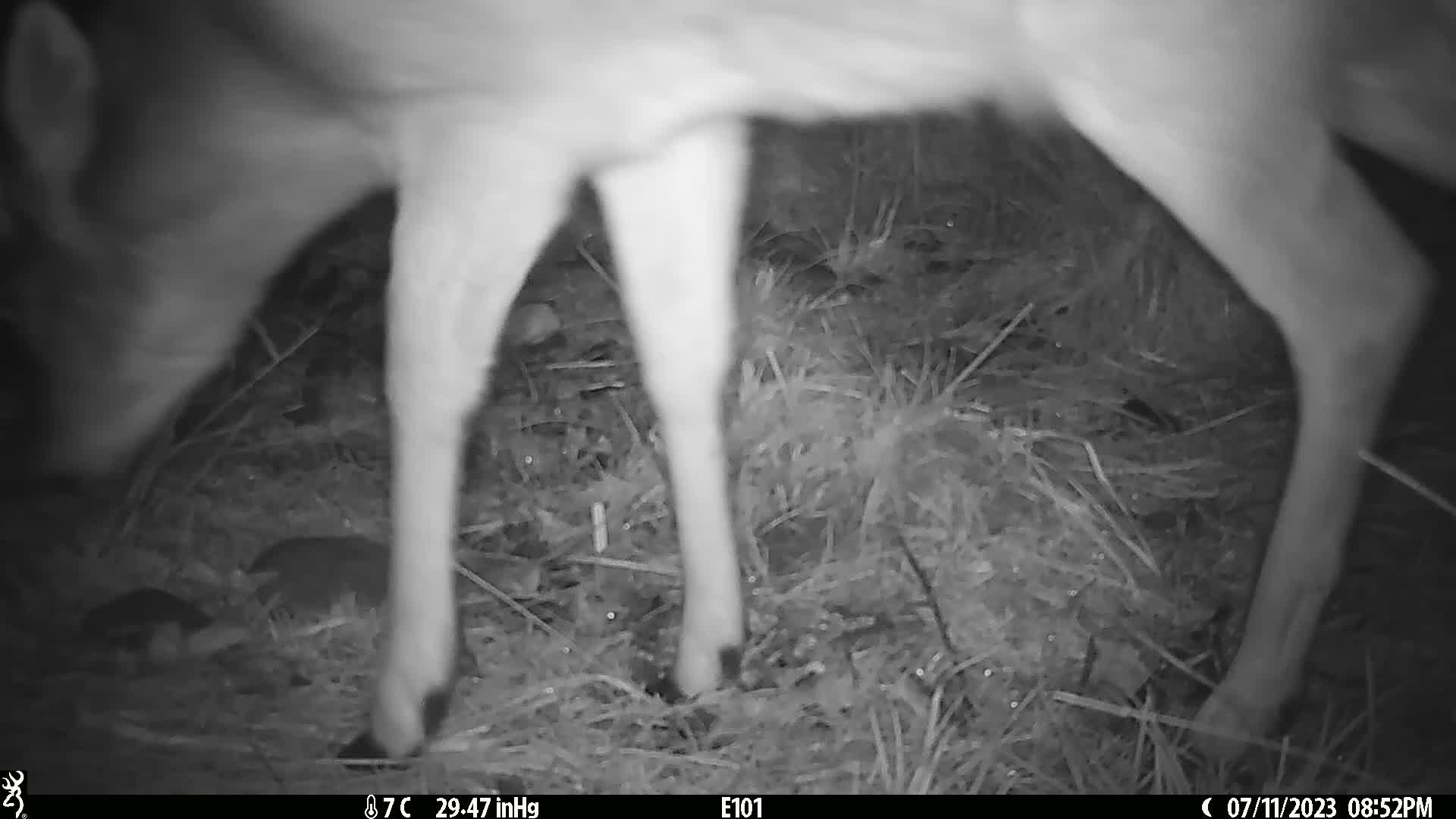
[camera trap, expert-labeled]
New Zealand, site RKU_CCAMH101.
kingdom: Animalia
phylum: Chordata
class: Mammalia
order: Artiodactyla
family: Cervidae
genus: Odocoileus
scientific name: Odocoileus virginianus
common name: white-tailed deer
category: white tailed deer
White tailed deer (white-tailed deer) (Odocoileus virginianus).